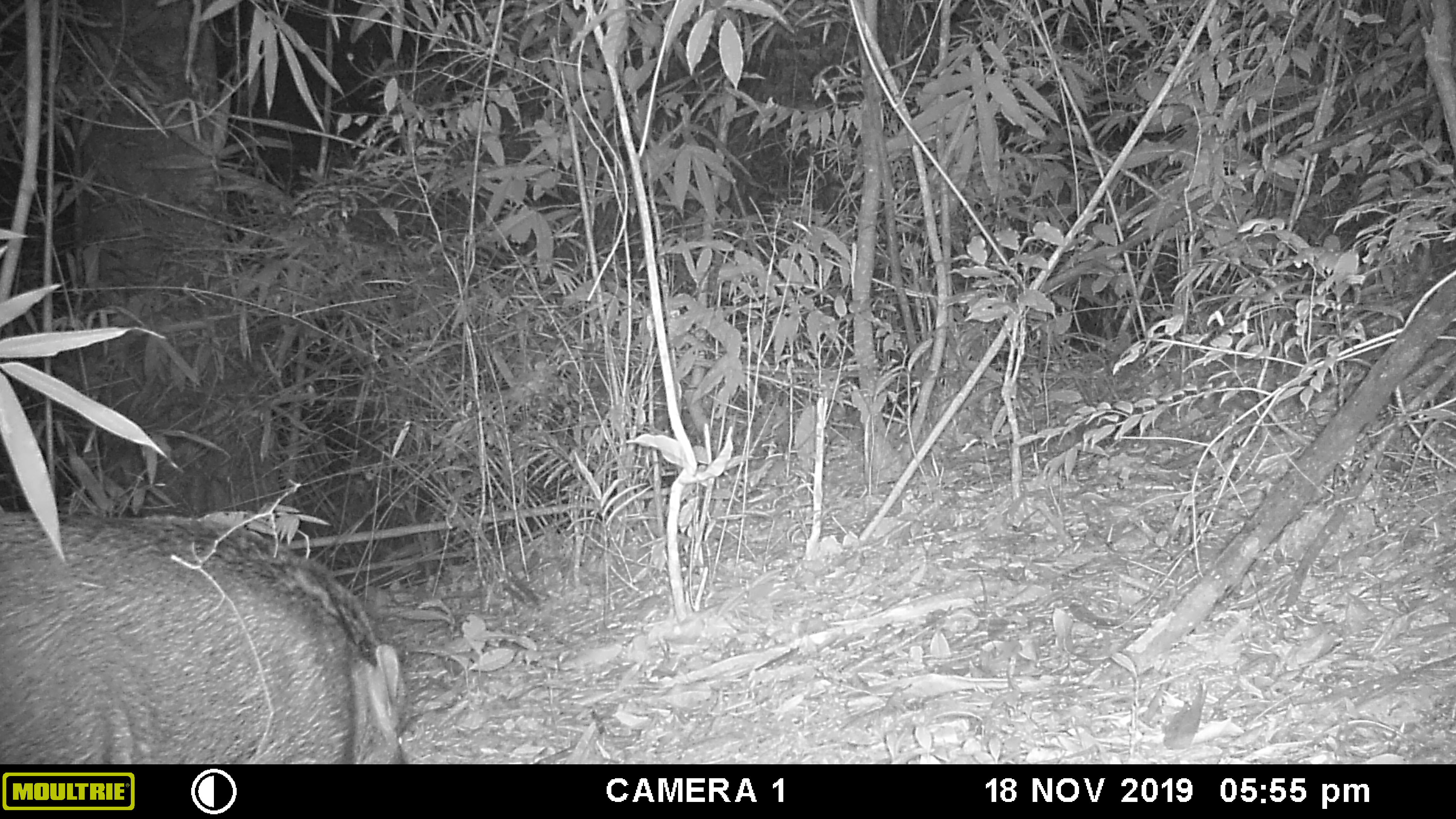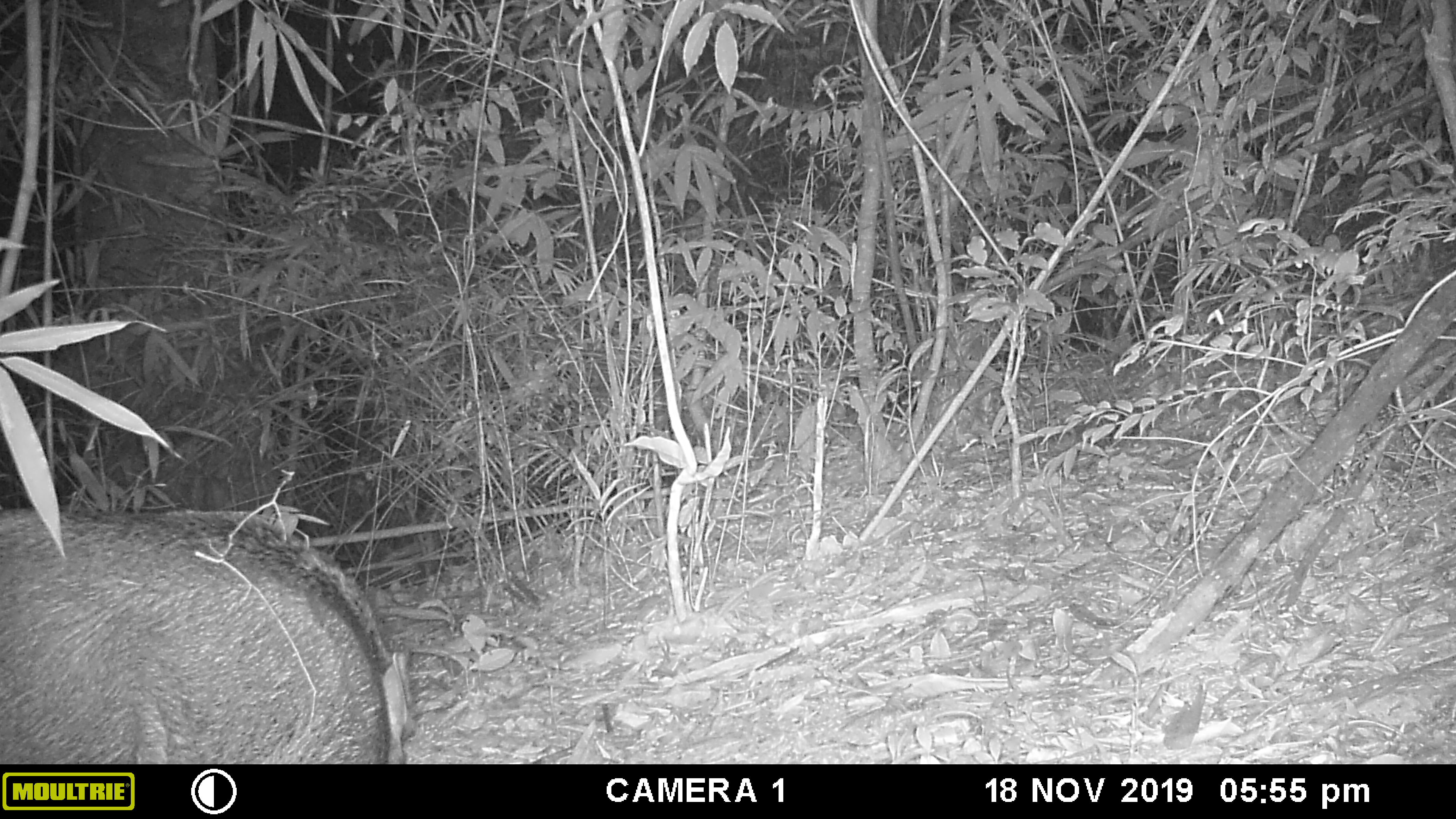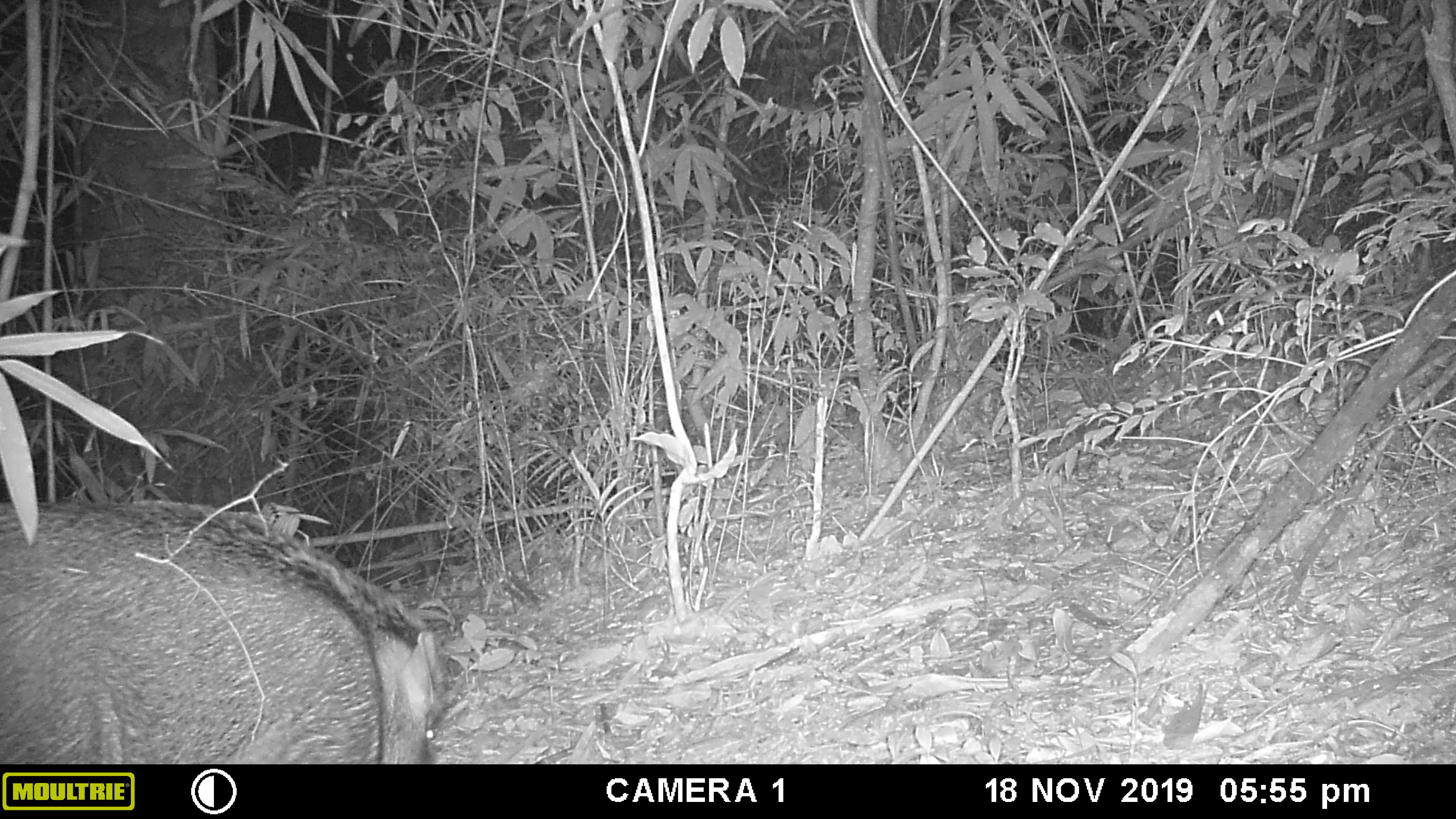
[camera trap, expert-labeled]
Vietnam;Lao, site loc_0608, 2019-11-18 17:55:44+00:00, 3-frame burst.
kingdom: Animalia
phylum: Chordata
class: Mammalia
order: Artiodactyla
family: Suidae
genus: Sus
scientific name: Sus scrofa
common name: eurasian wild pig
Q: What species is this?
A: Eurasian wild pig (Sus scrofa).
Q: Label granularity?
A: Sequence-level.